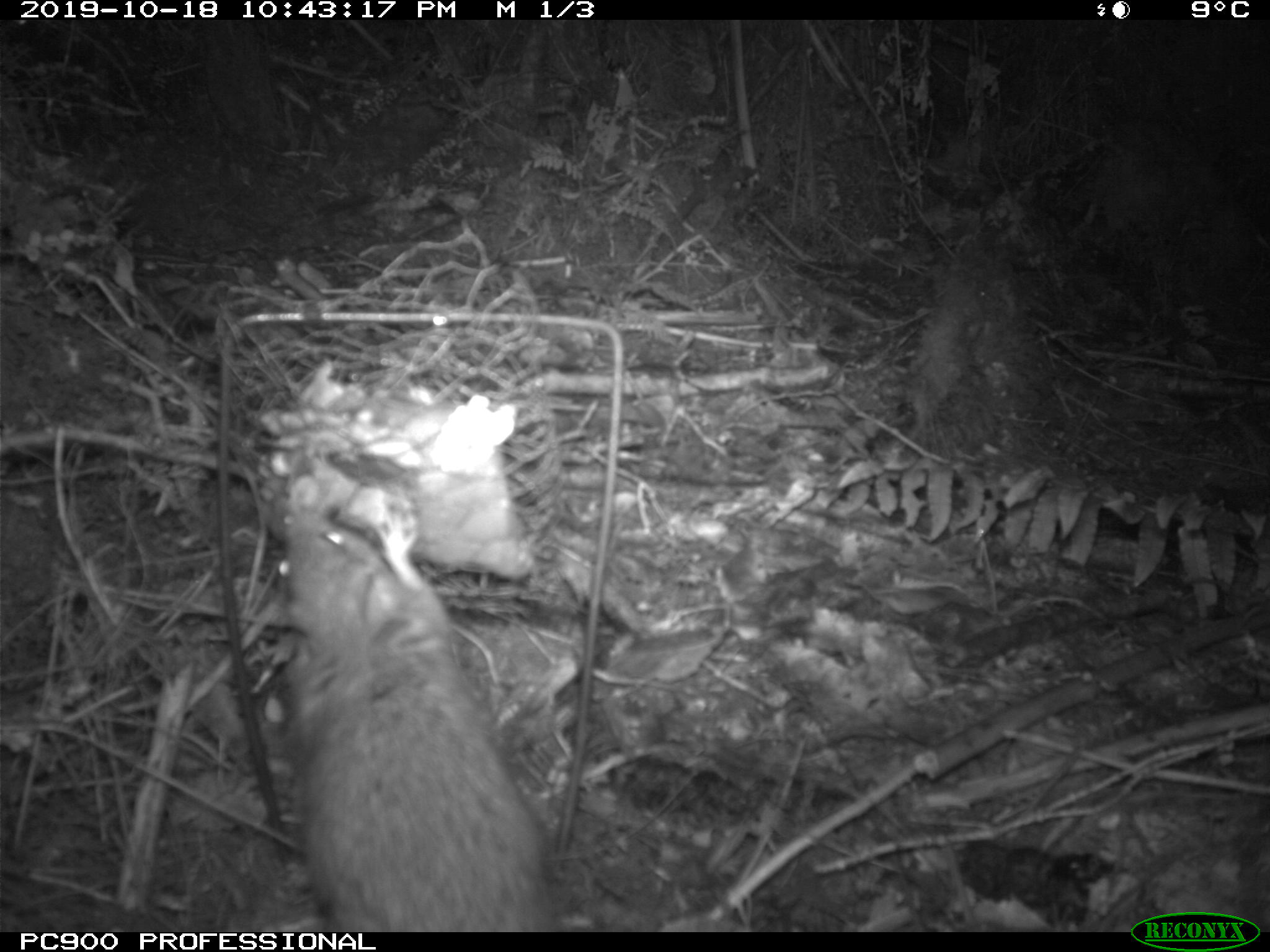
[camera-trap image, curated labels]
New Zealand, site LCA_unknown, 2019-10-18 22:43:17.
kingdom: Animalia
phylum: Chordata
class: Mammalia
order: Rodentia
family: Muridae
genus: Rattus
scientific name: Rattus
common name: rat